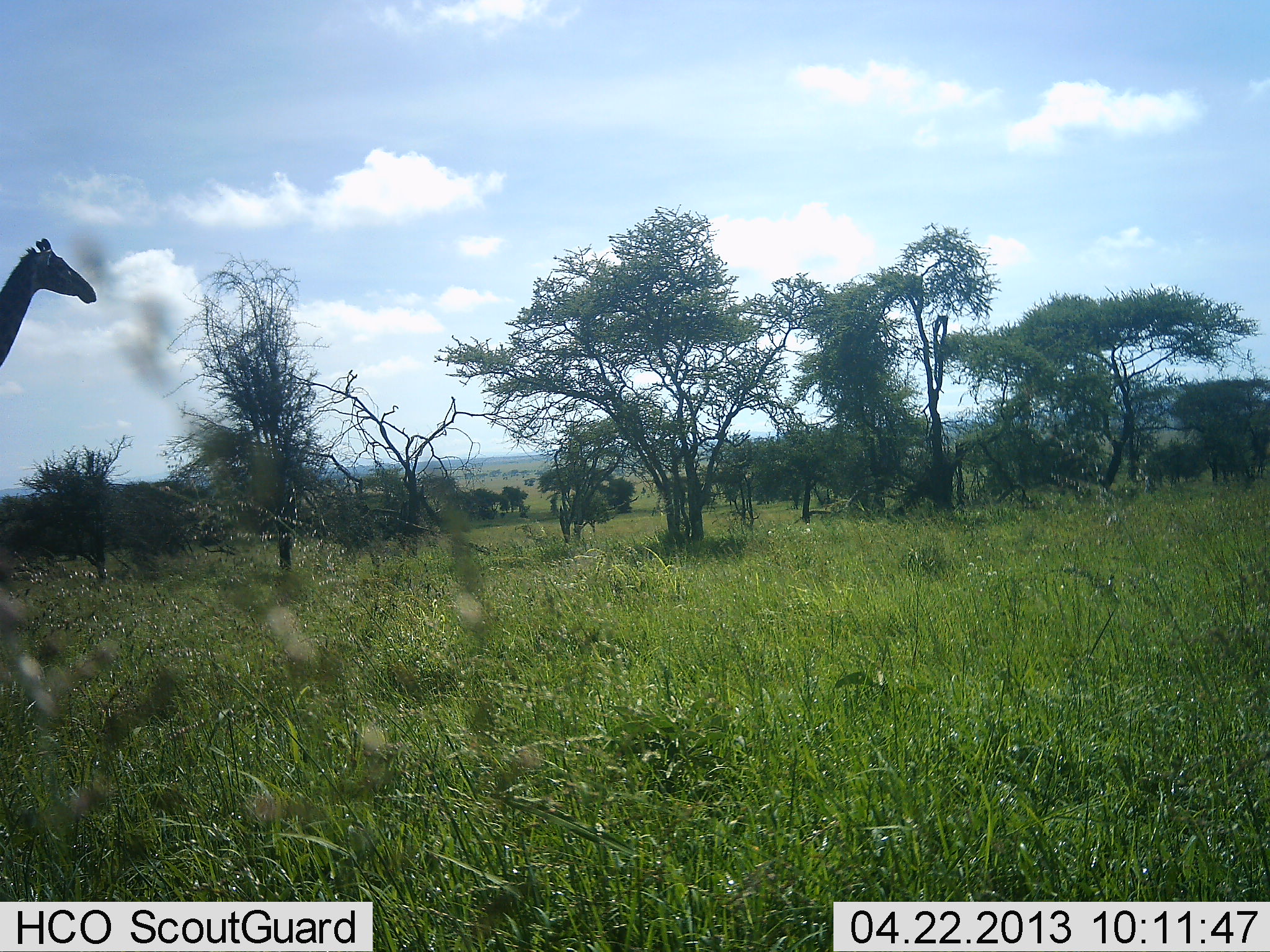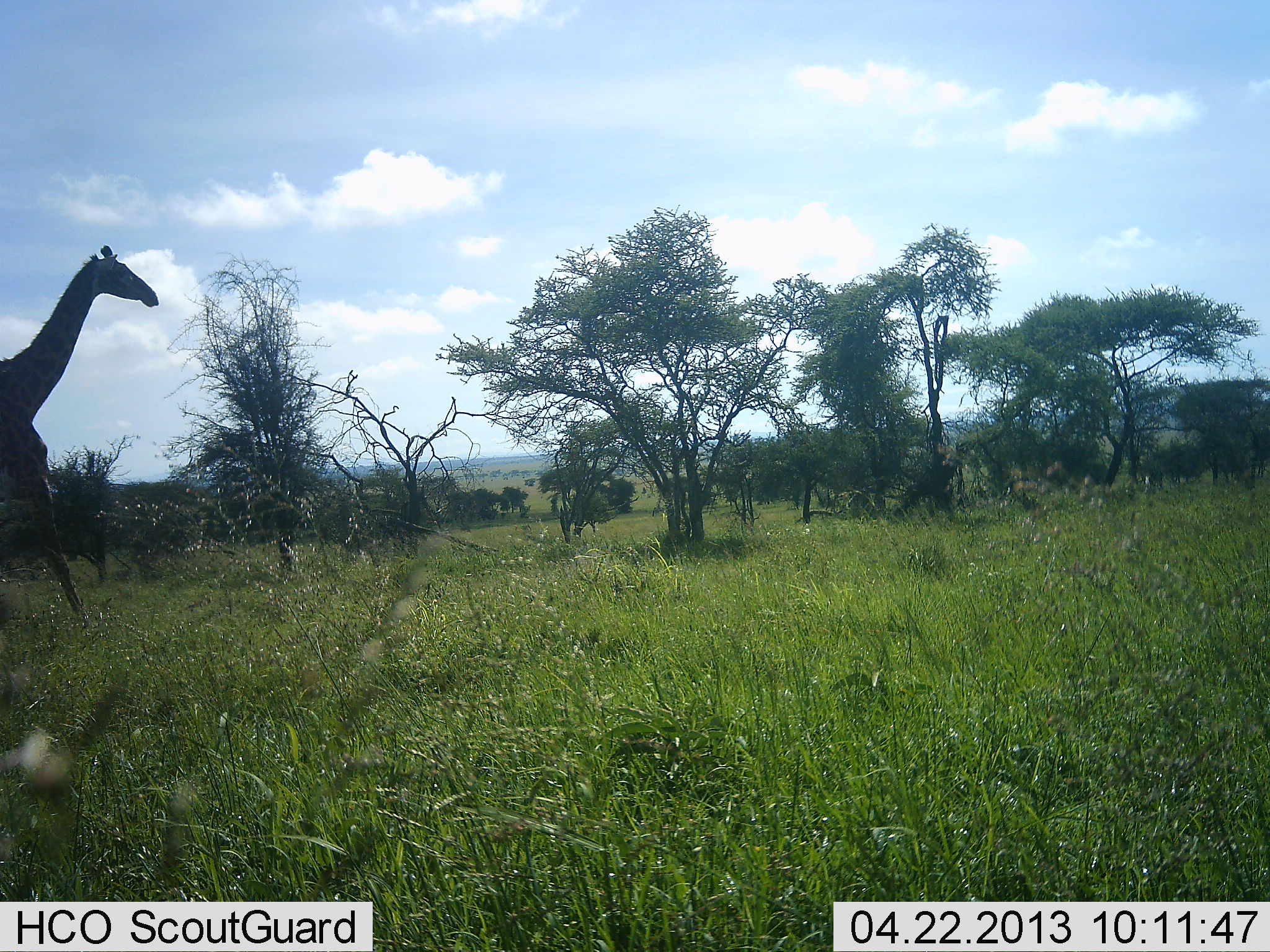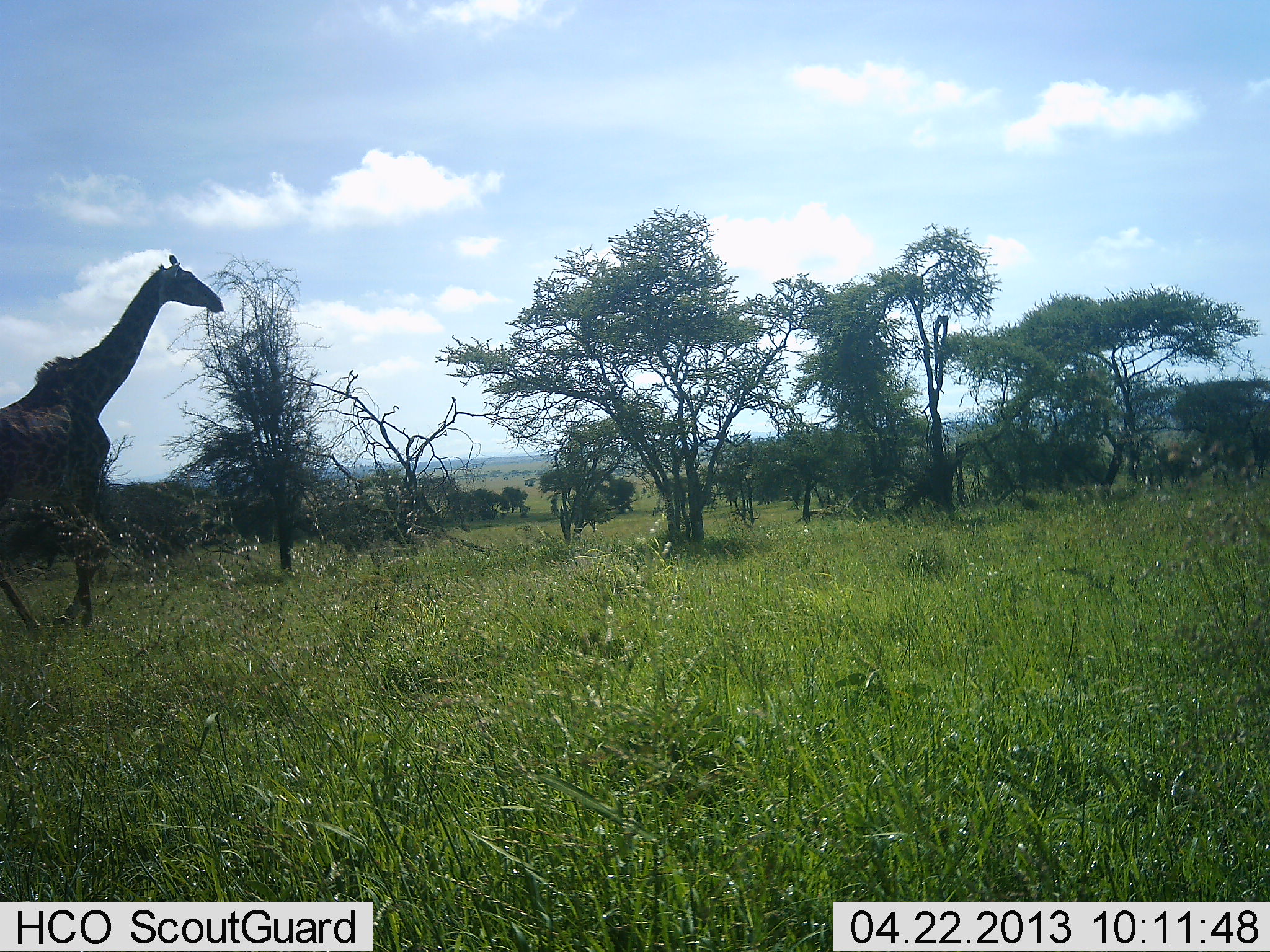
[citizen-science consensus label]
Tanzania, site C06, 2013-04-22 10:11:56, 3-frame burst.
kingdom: Animalia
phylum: Chordata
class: Mammalia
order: Artiodactyla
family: Giraffidae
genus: Giraffa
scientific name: Giraffa camelopardalis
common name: giraffe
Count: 1.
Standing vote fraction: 0%.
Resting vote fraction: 0%.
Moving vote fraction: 100%.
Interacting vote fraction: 0%.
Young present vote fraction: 0%.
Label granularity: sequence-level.